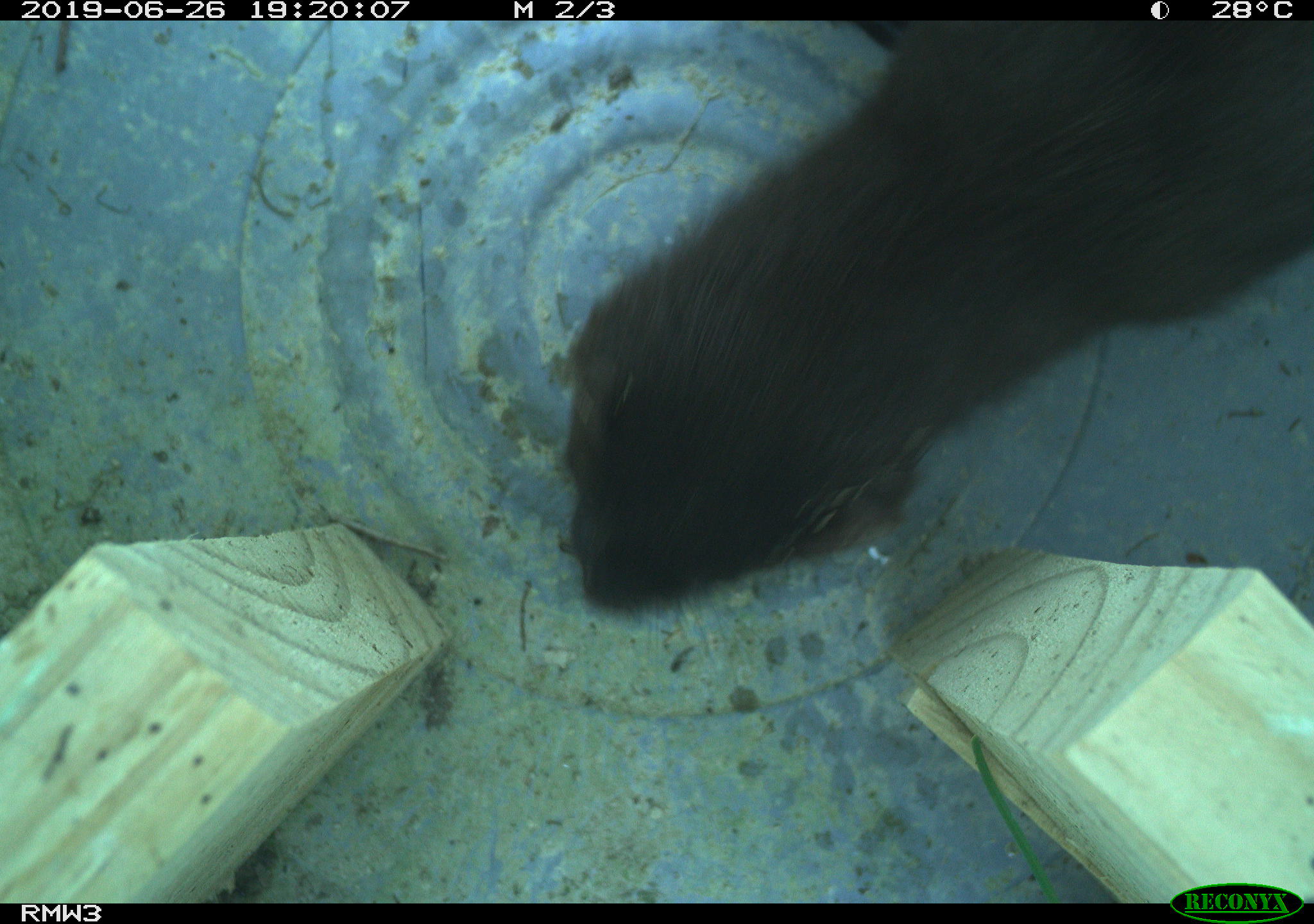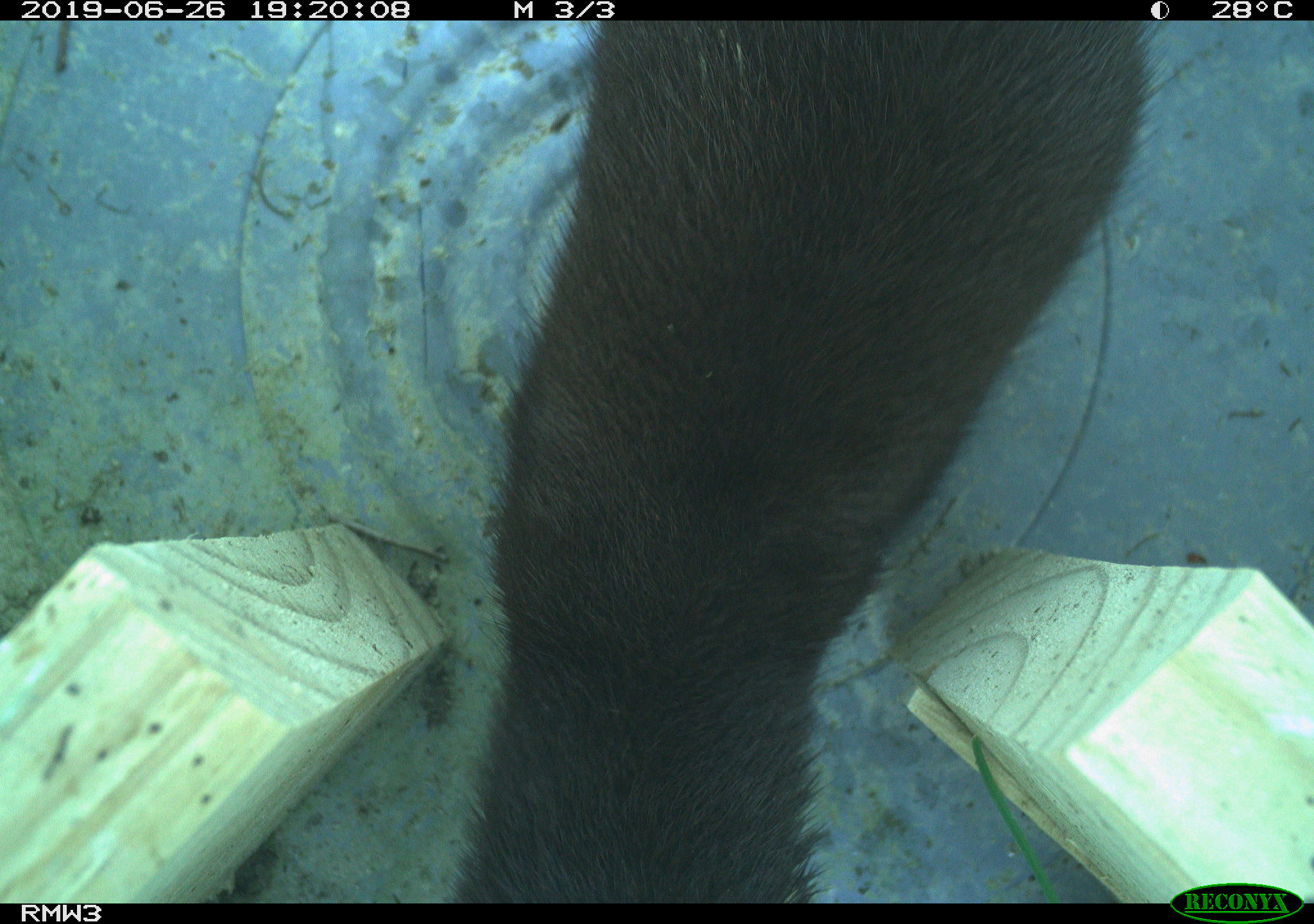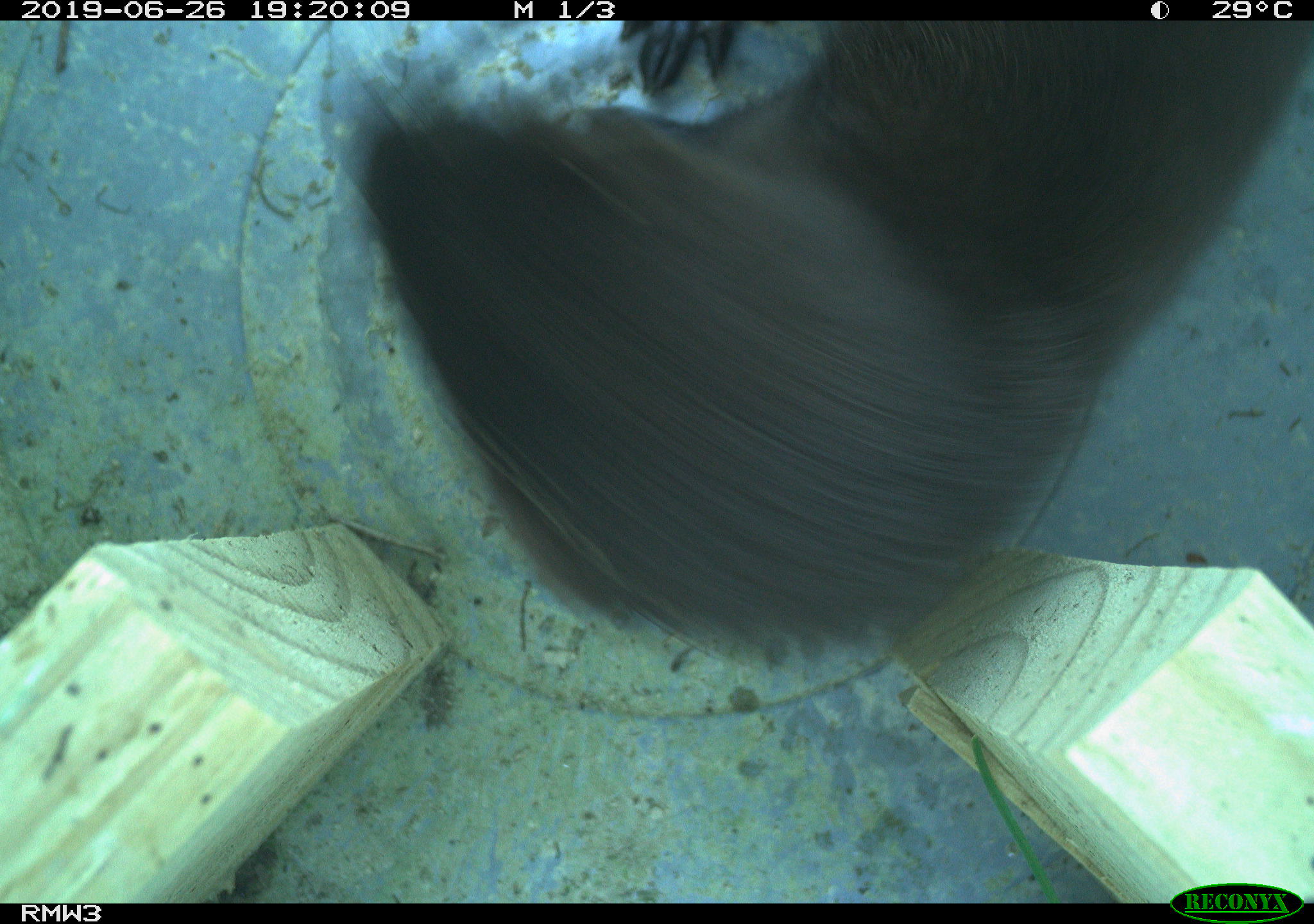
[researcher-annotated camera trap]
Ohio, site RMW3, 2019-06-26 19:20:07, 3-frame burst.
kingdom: Animalia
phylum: Chordata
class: Mammalia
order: Carnivora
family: Mustelidae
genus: Neogale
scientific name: Neogale vison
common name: american mink